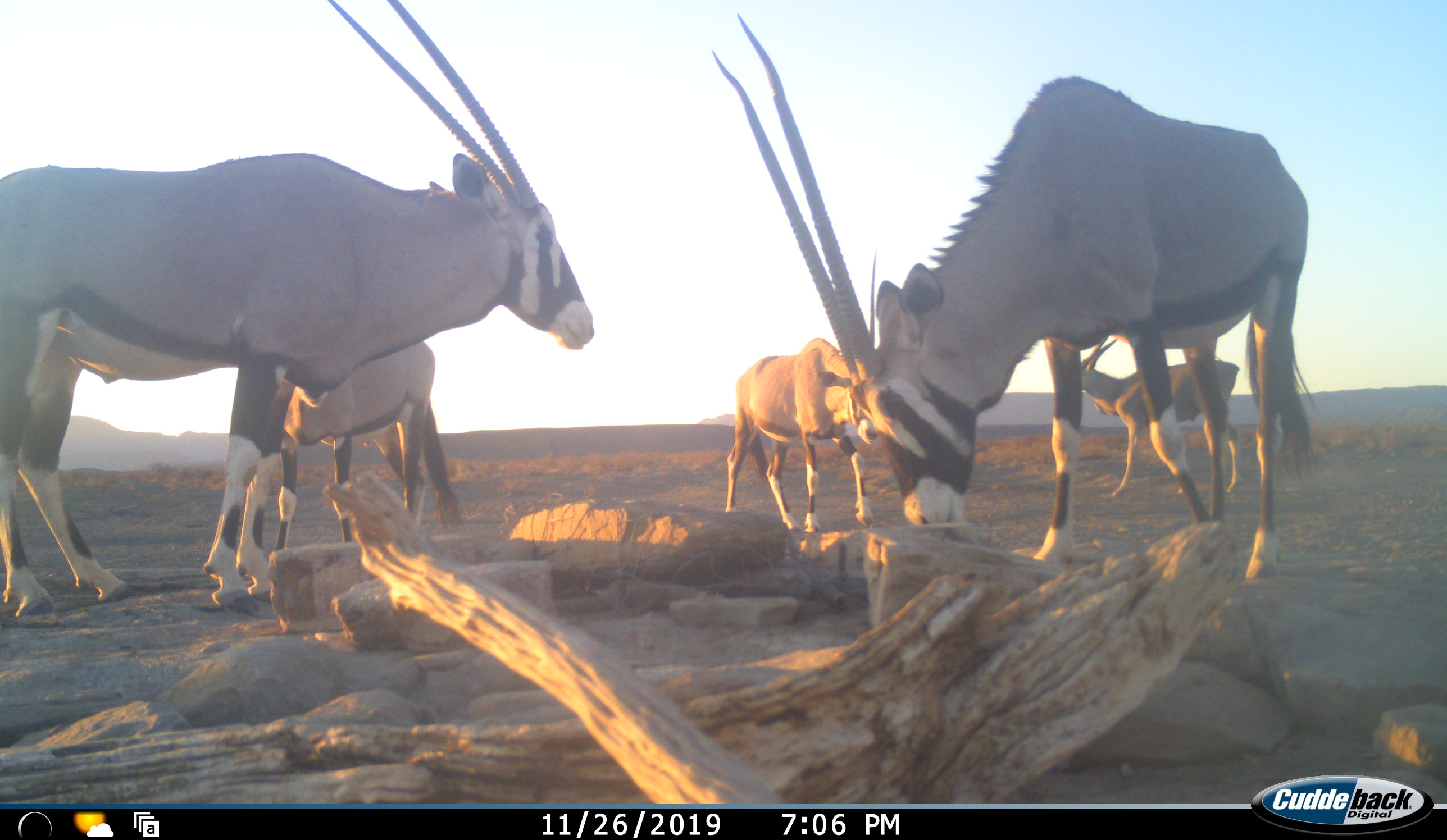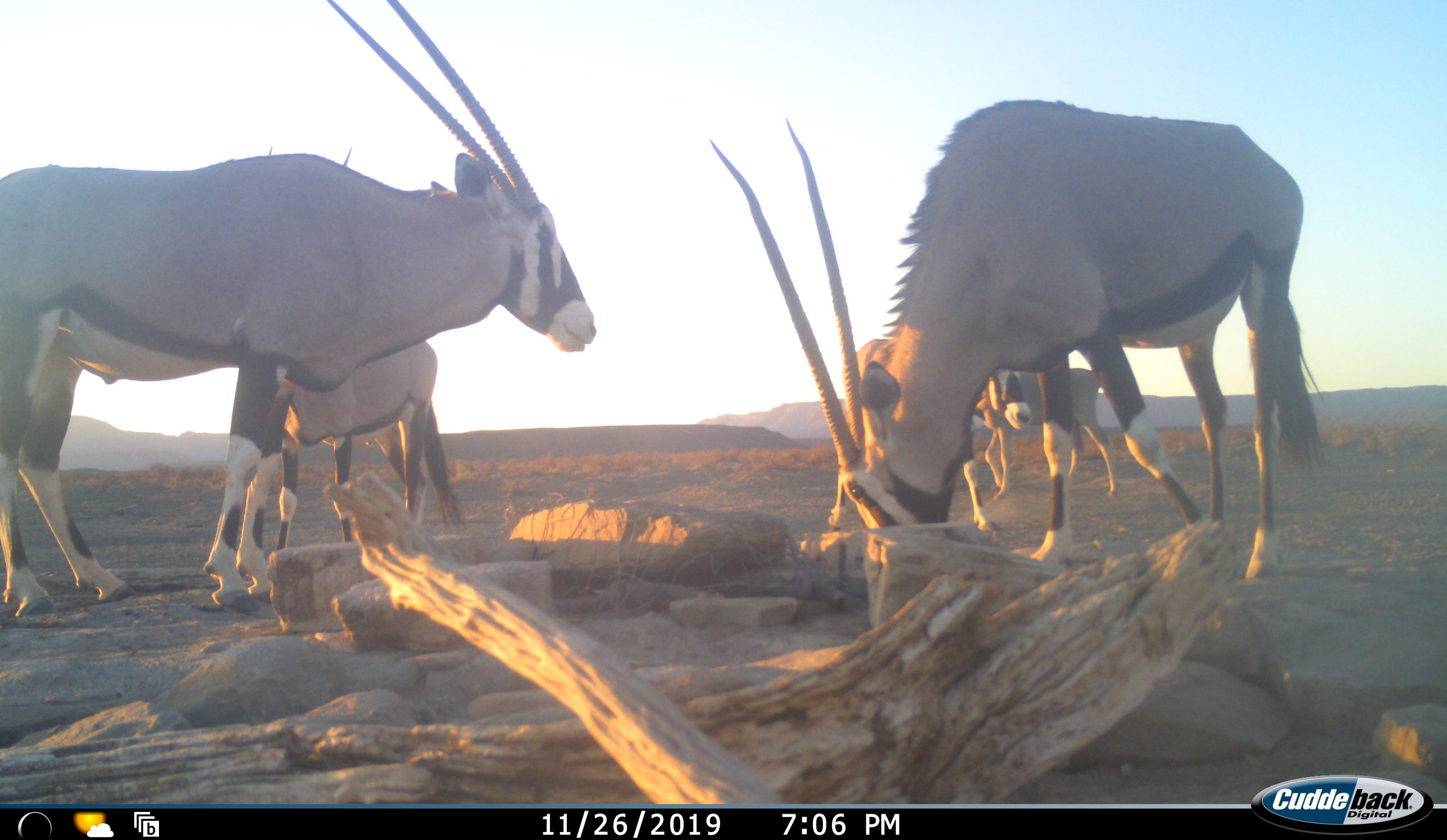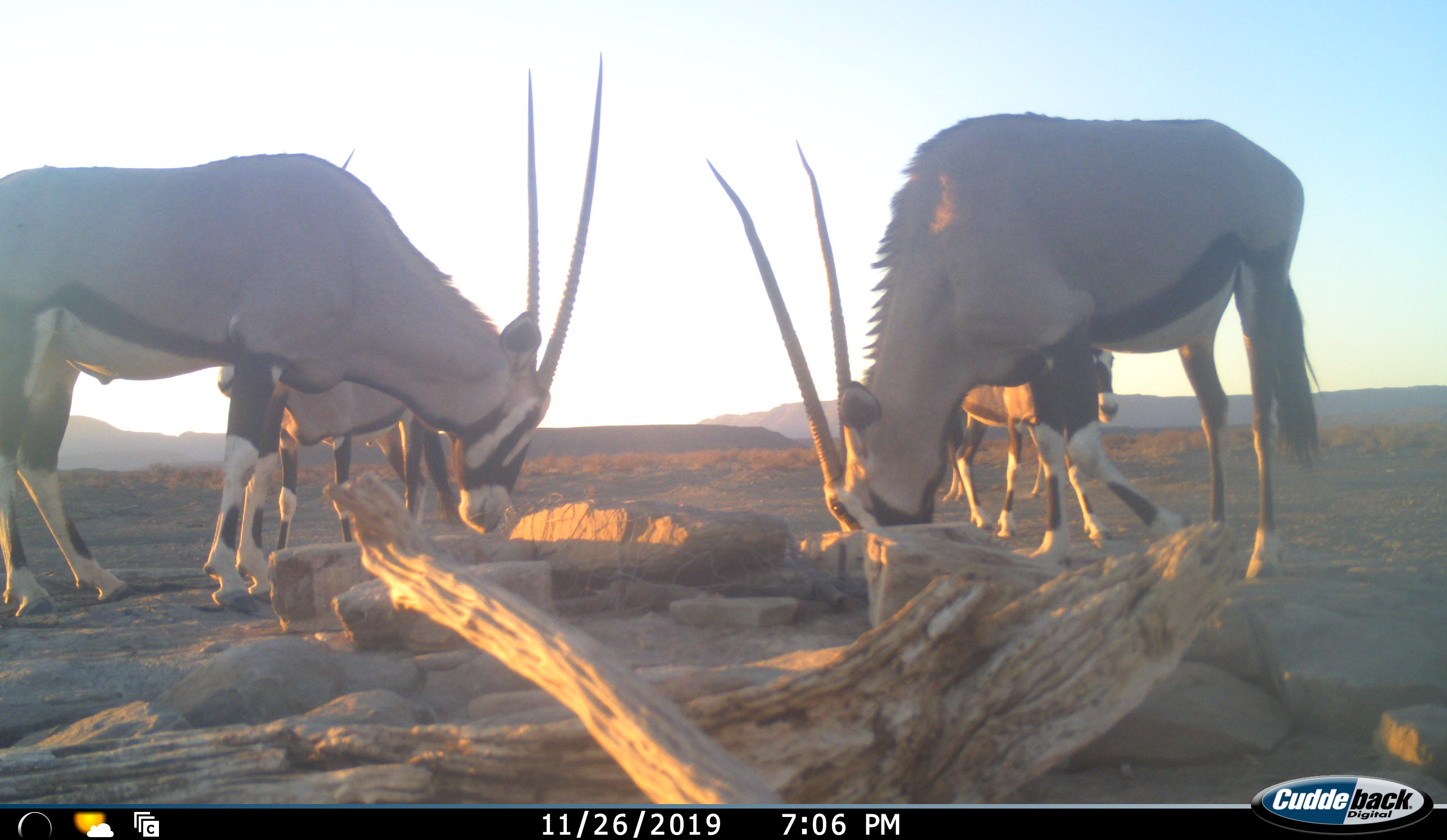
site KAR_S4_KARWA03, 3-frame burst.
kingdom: Animalia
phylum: Chordata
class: Mammalia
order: Artiodactyla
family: Bovidae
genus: Oryx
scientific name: Oryx gazella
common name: gemsbok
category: oryx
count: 5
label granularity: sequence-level